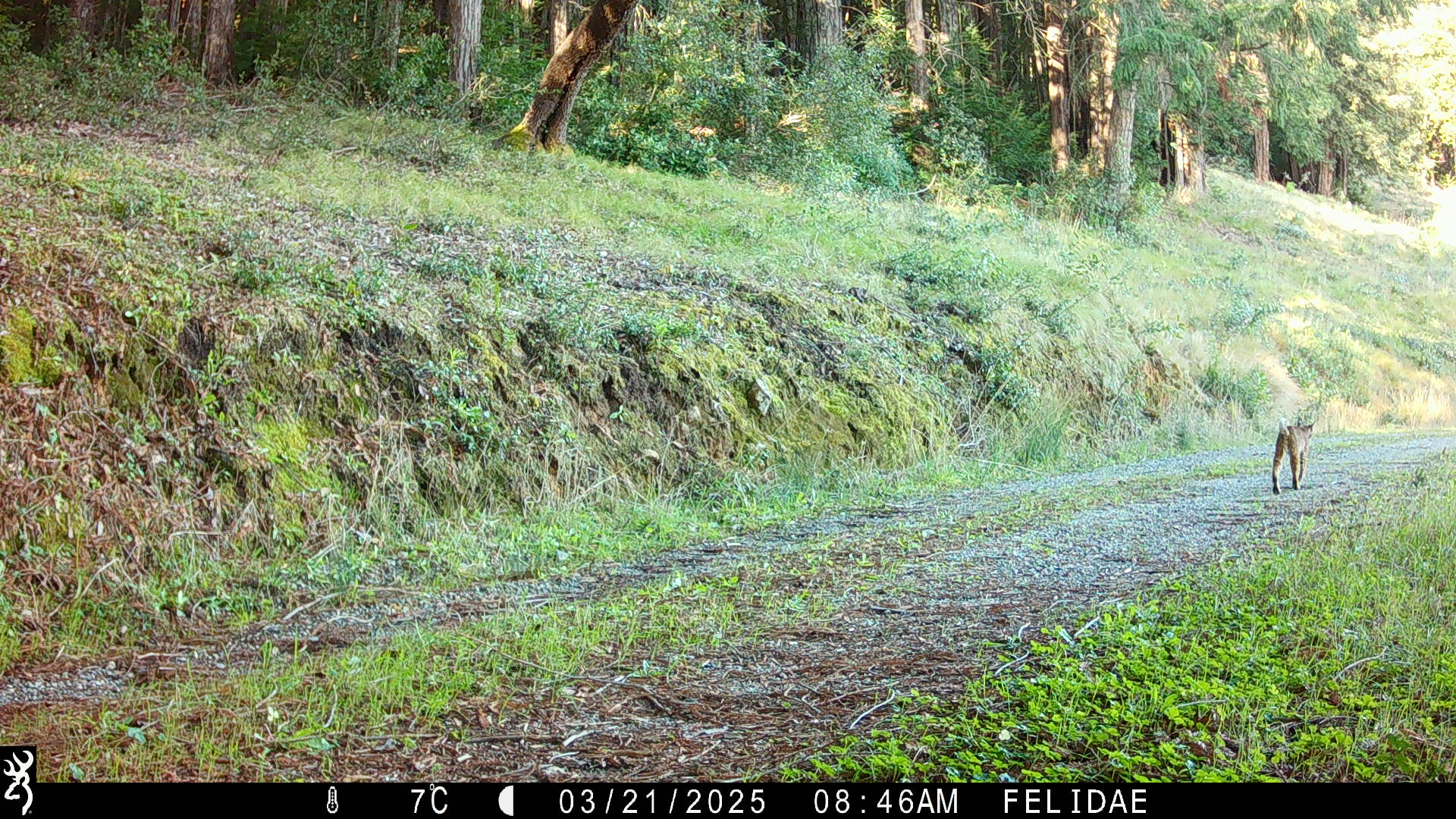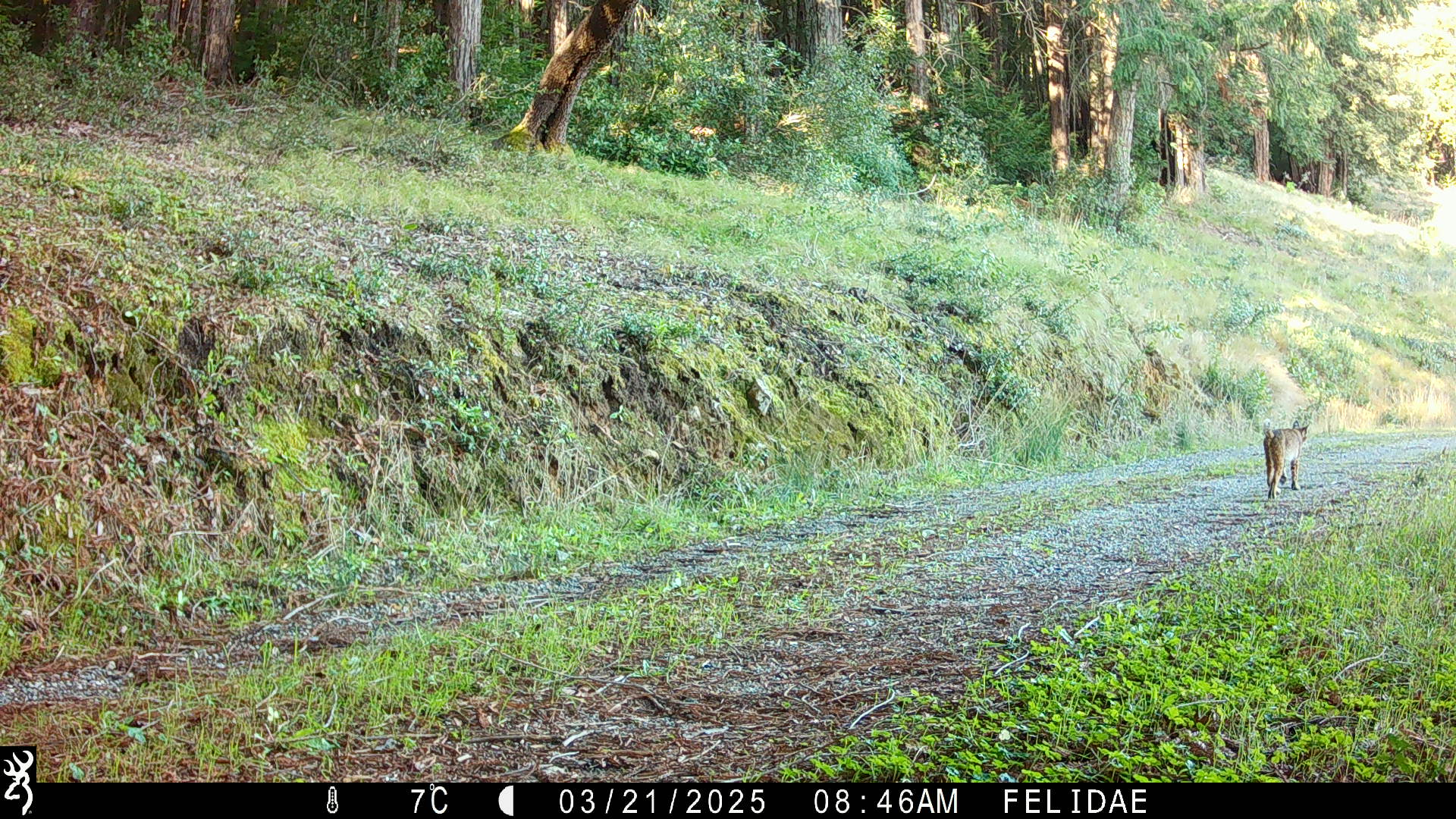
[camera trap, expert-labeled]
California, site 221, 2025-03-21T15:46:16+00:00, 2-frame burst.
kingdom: Animalia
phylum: Chordata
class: Mammalia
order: Carnivora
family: Felidae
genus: Lynx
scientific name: Lynx rufus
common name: bobcat